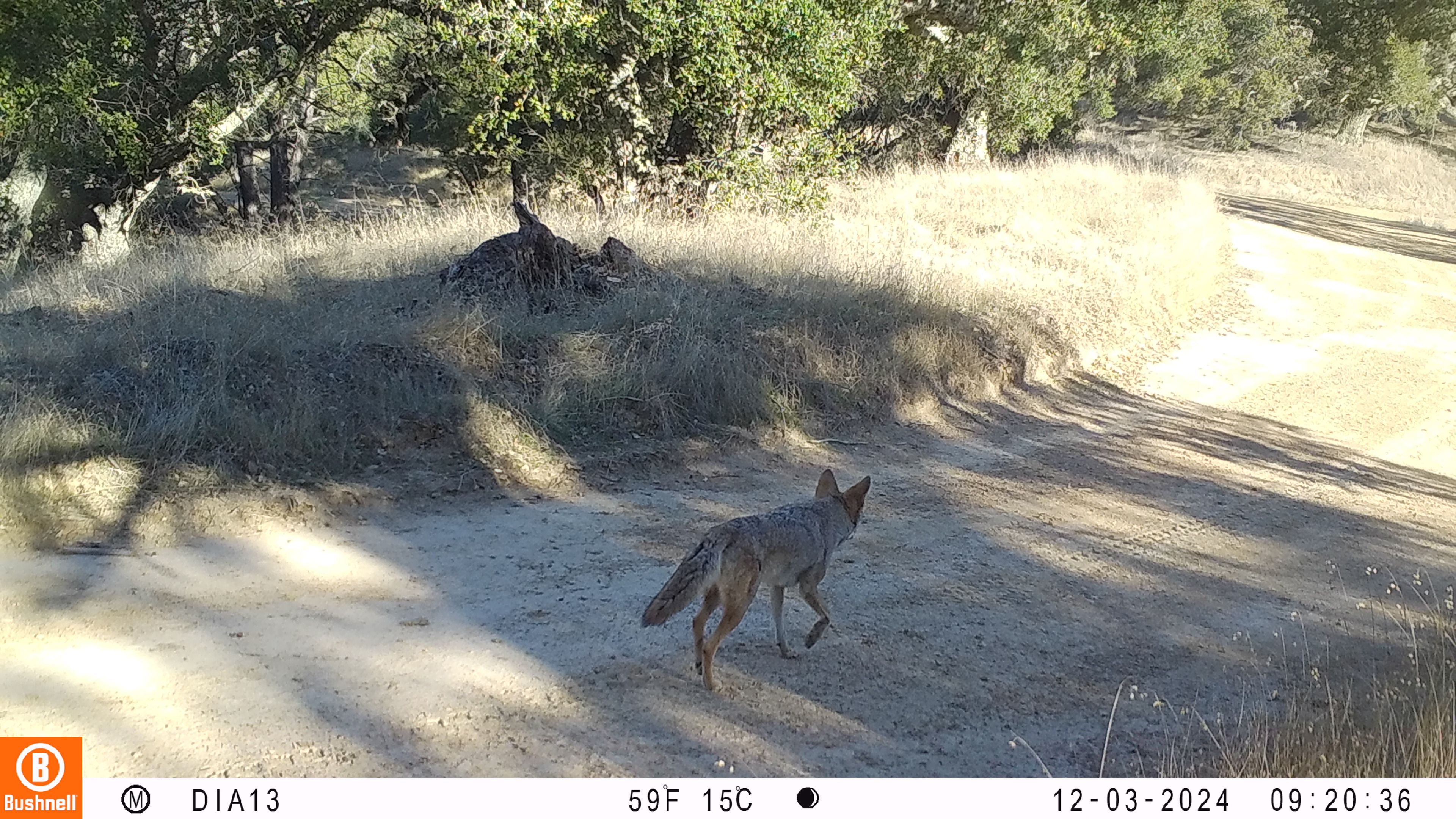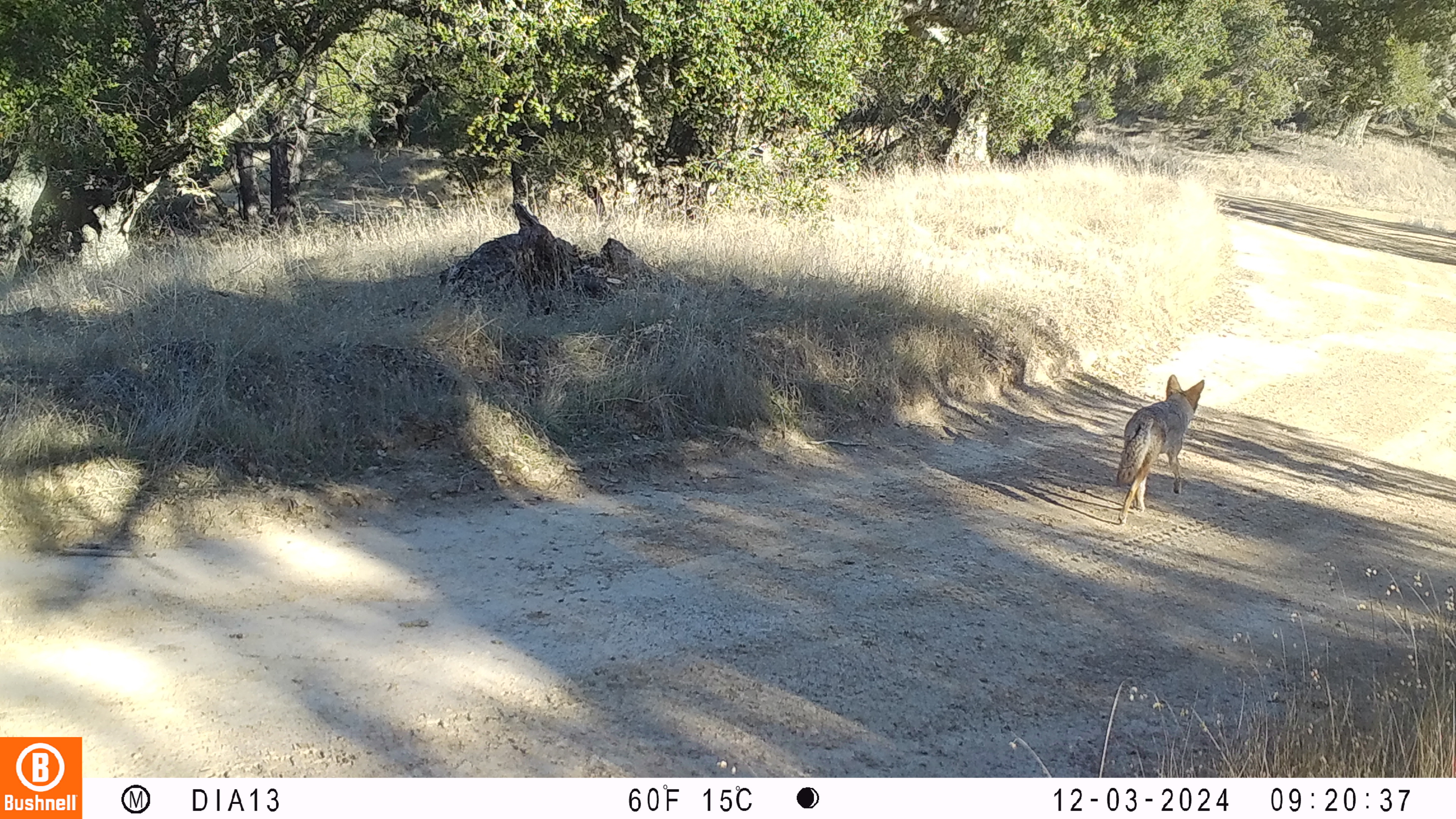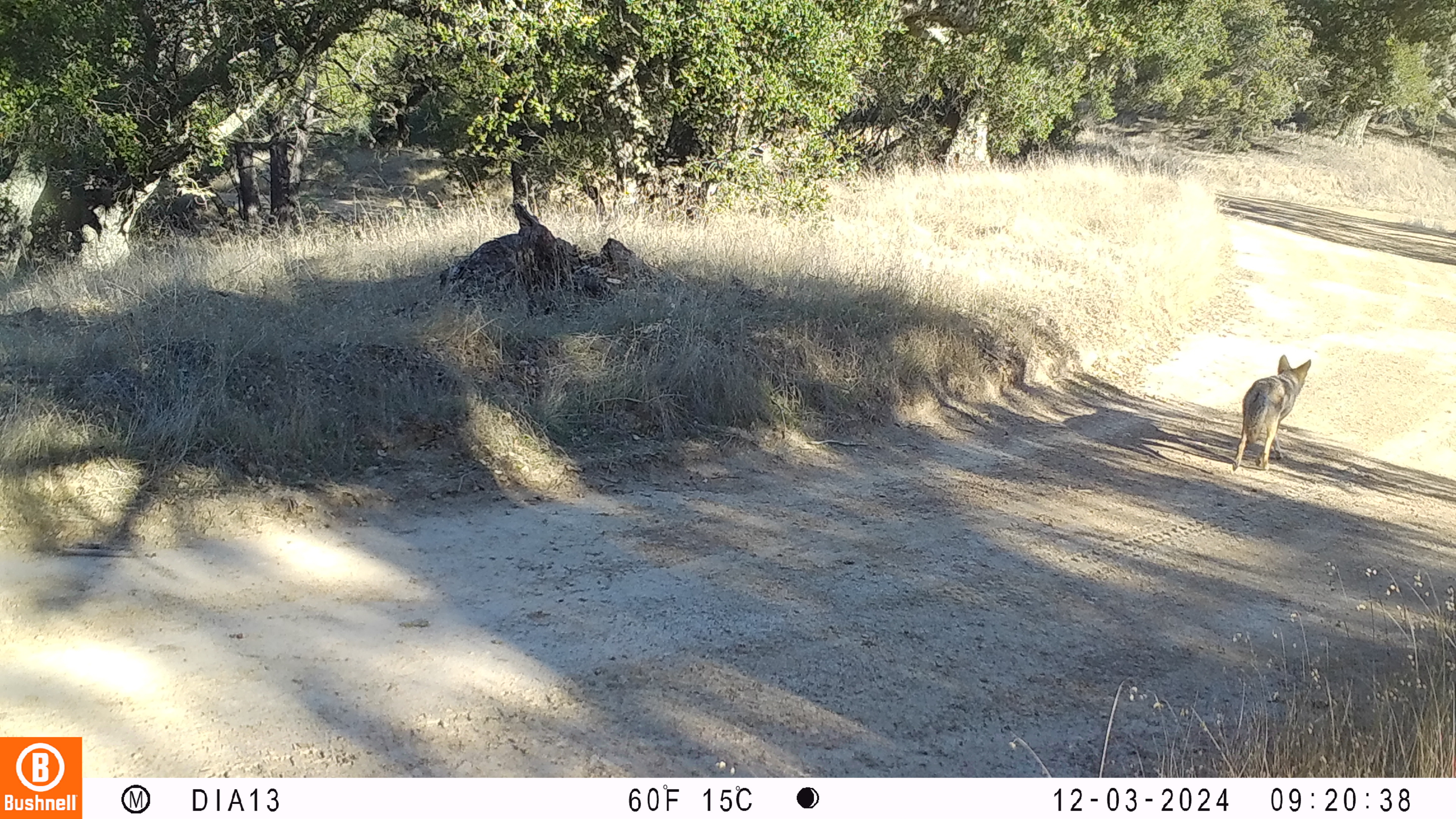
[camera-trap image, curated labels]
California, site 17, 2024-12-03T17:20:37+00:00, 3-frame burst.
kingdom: Animalia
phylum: Chordata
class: Mammalia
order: Carnivora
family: Canidae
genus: Canis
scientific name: Canis latrans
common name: coyote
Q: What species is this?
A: Coyote (Canis latrans).